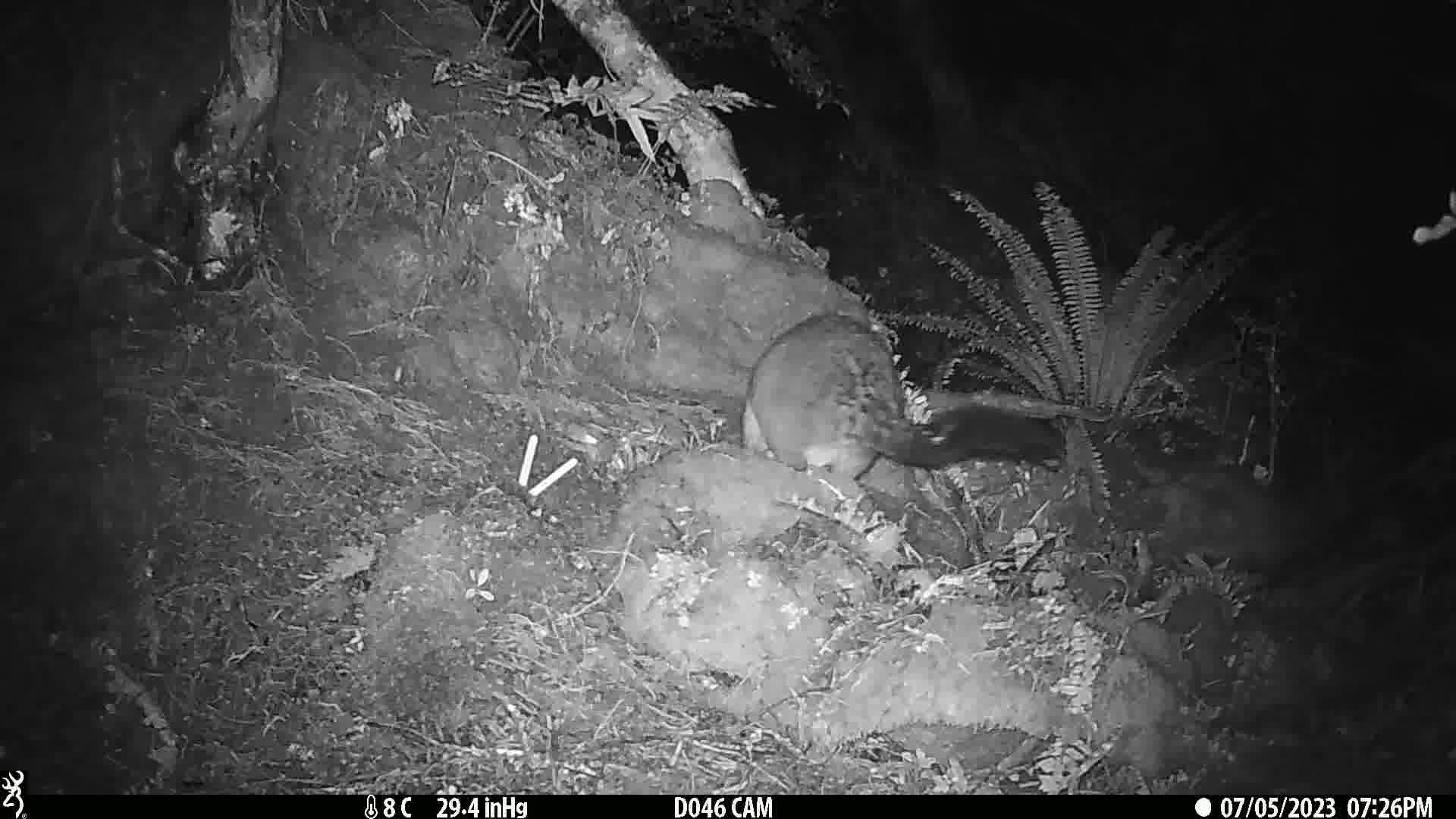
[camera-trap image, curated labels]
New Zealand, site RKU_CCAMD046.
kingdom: Animalia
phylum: Chordata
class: Mammalia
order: Diprotodontia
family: Phalangeridae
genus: Trichosurus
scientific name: Trichosurus vulpecula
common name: common brushtail possum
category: possum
Possum (common brushtail possum) (Trichosurus vulpecula).